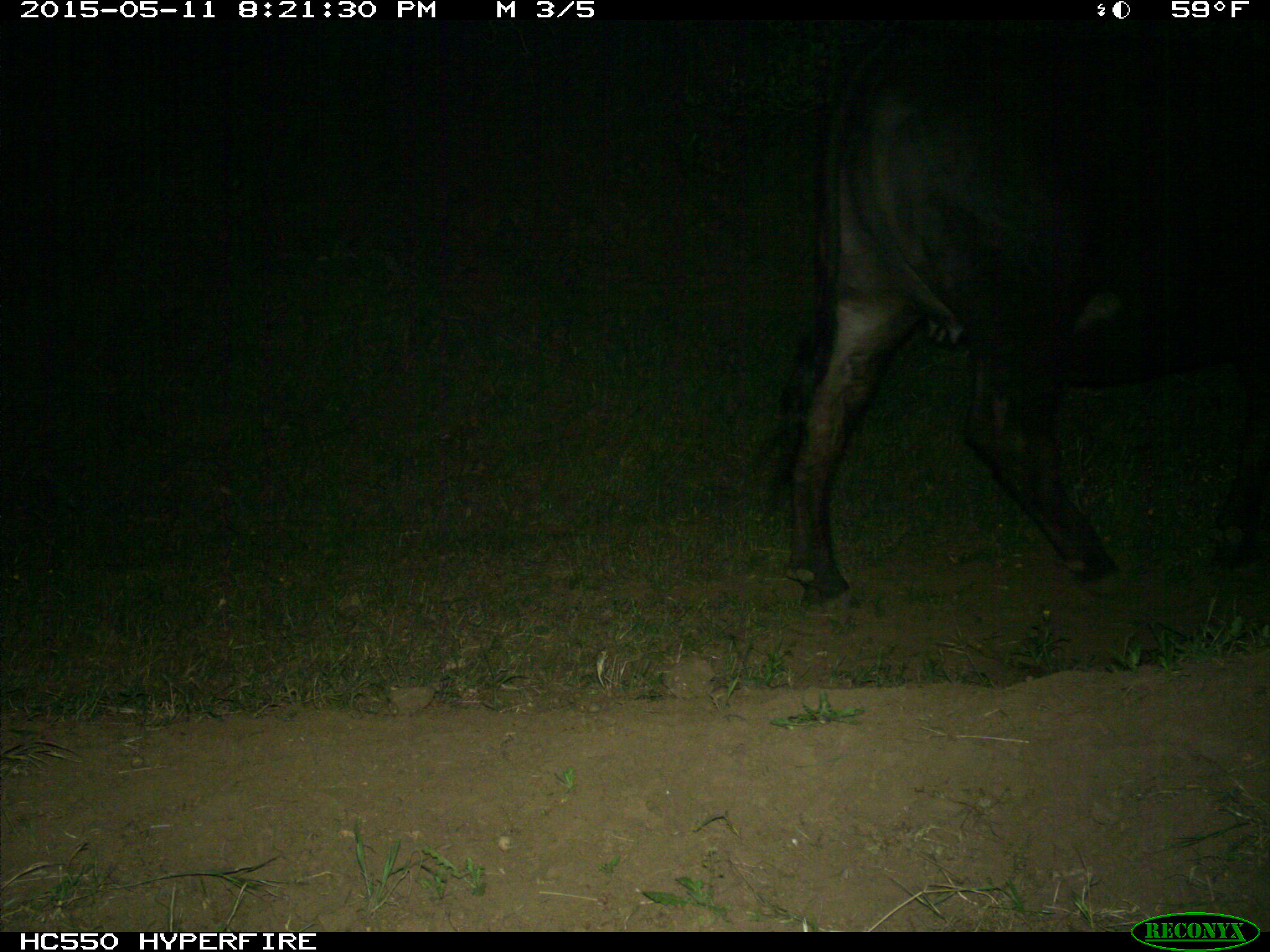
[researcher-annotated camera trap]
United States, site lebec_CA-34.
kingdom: Animalia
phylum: Chordata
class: Mammalia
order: Artiodactyla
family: Bovidae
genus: Bos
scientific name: Bos taurus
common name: domestic cow